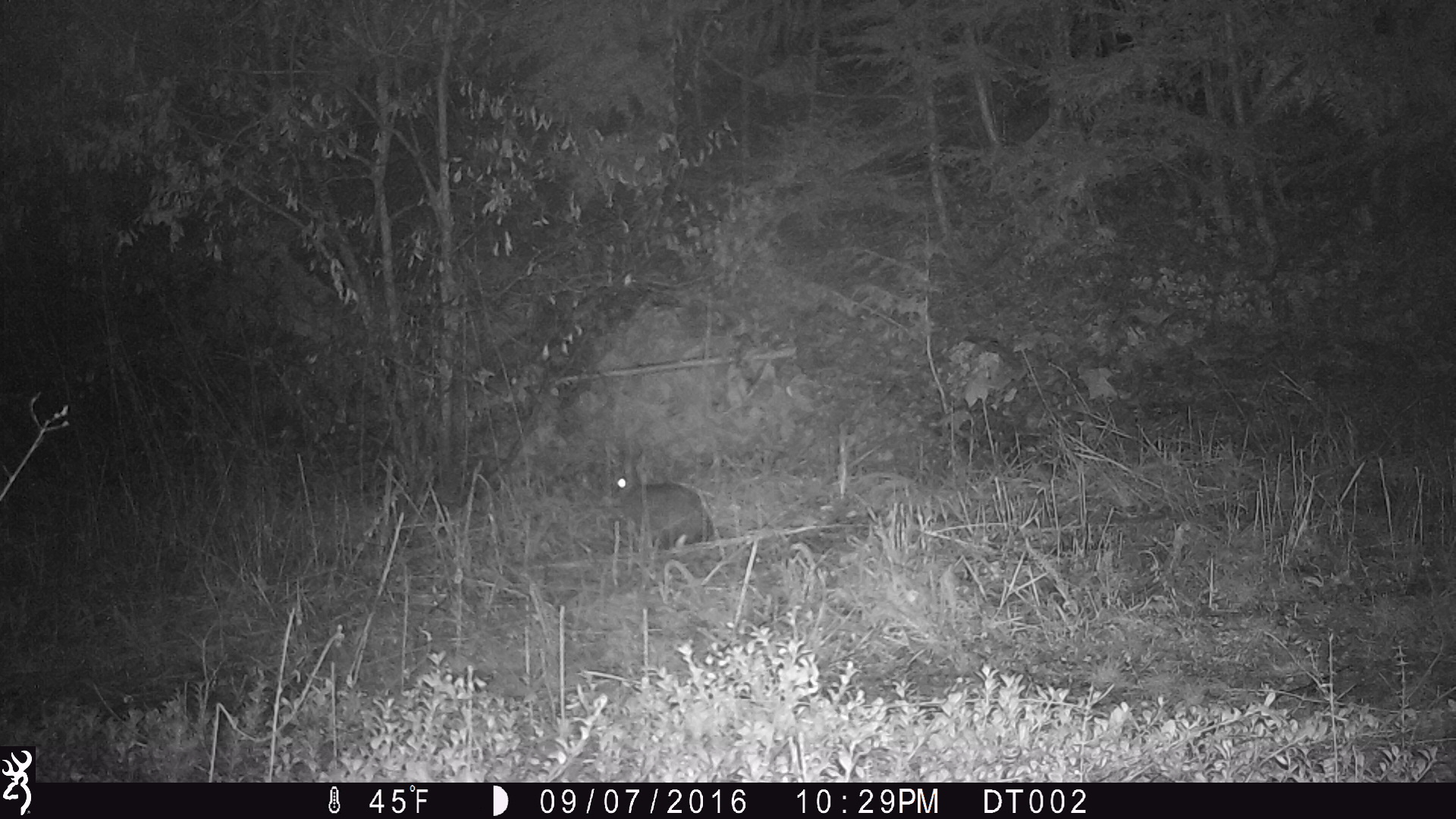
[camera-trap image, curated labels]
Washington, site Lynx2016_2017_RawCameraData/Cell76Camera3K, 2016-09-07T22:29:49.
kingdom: Animalia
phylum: Chordata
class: Mammalia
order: Lagomorpha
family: Leporidae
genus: Lepus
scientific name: Lepus americanus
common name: snowshoe hare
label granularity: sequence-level